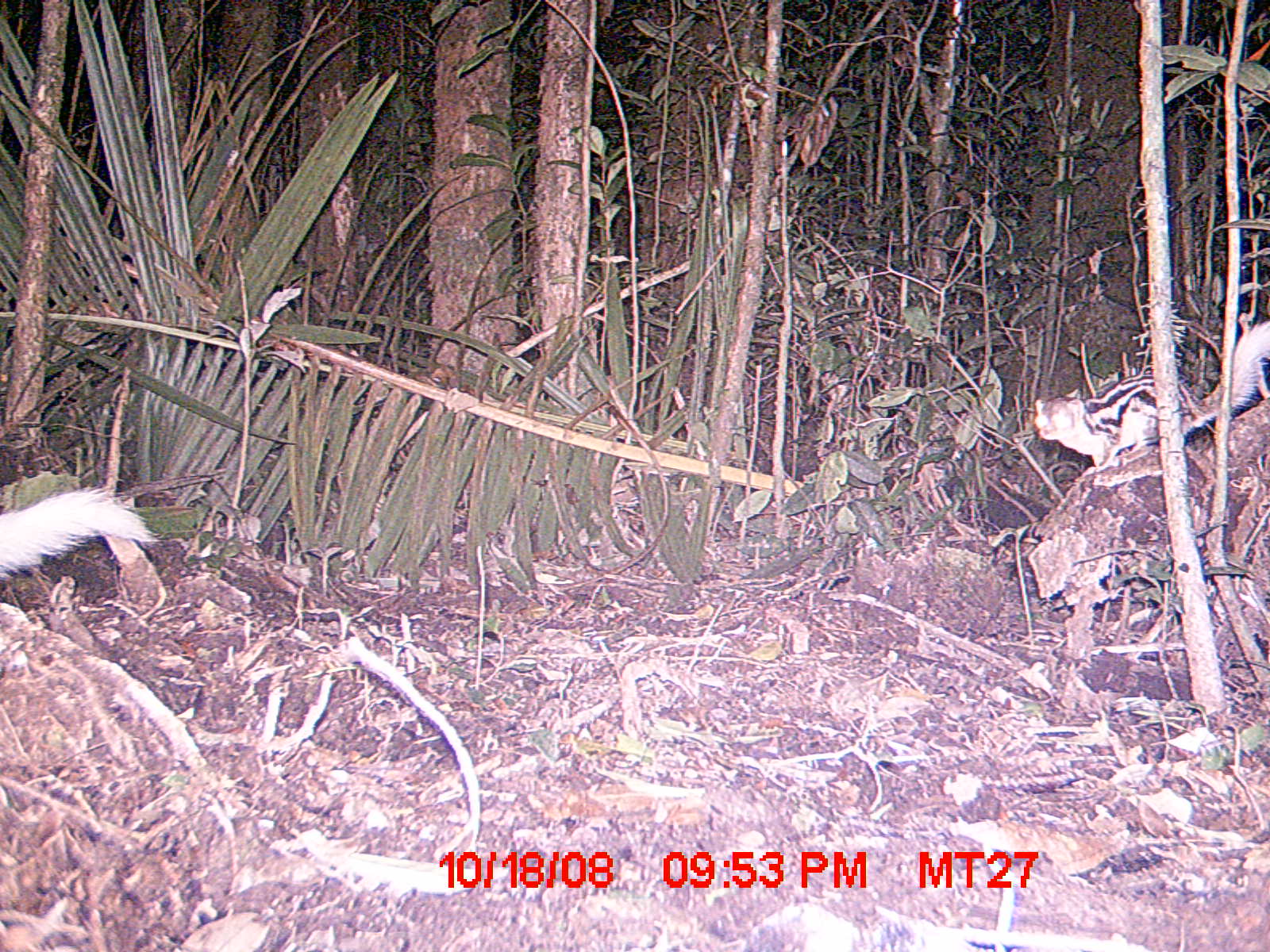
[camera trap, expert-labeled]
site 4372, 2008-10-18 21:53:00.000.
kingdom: Animalia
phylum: Chordata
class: Mammalia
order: Carnivora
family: Eupleridae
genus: Galidictis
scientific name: Galidictis fasciata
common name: broad-striped vontsira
Galidictis fasciata (broad-striped vontsira), count 2.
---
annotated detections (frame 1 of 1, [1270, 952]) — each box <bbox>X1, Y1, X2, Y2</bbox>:
galidictis fasciata: <bbox>1034, 318, 1270, 468</bbox>; <bbox>0, 485, 161, 577</bbox>